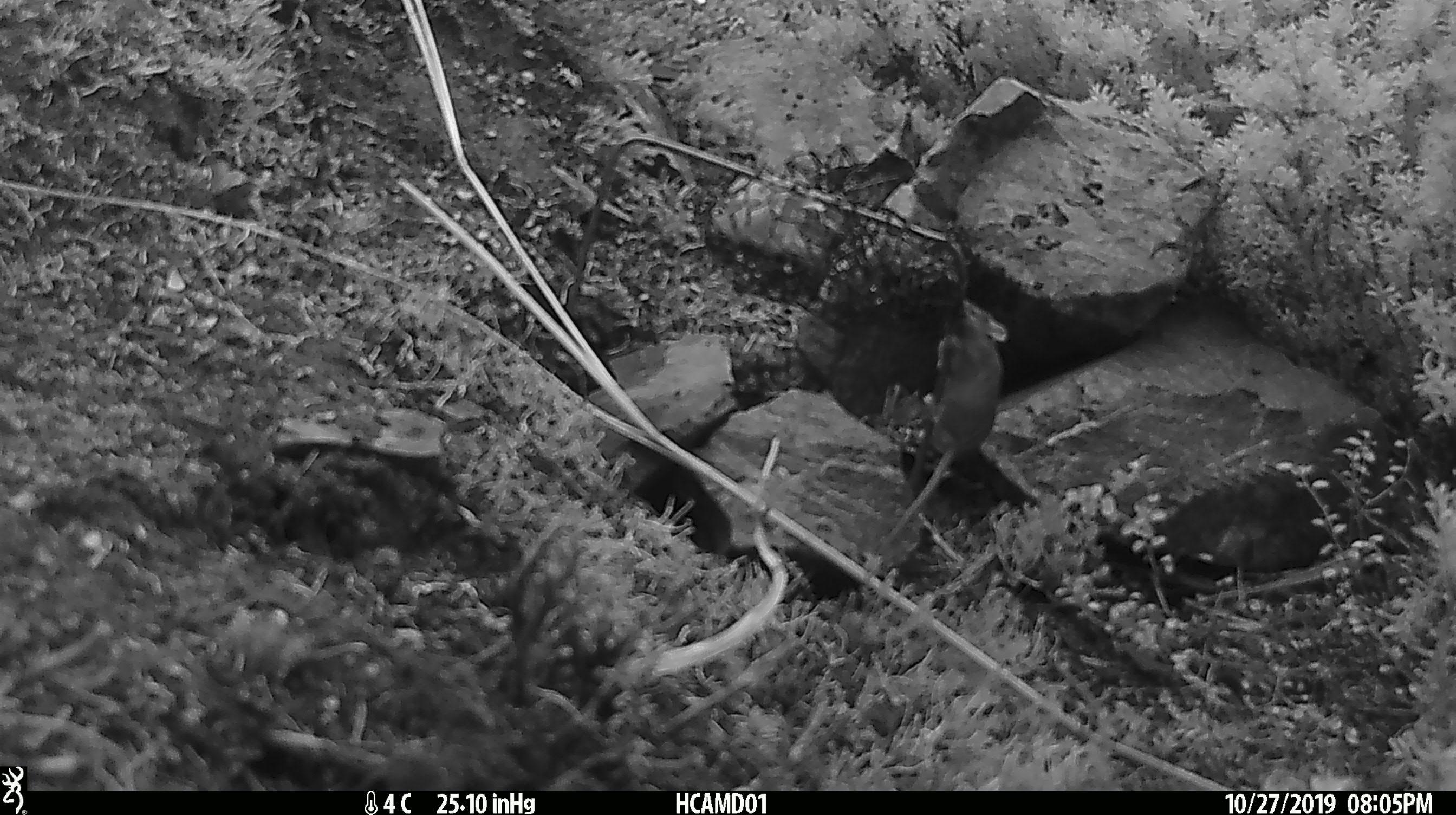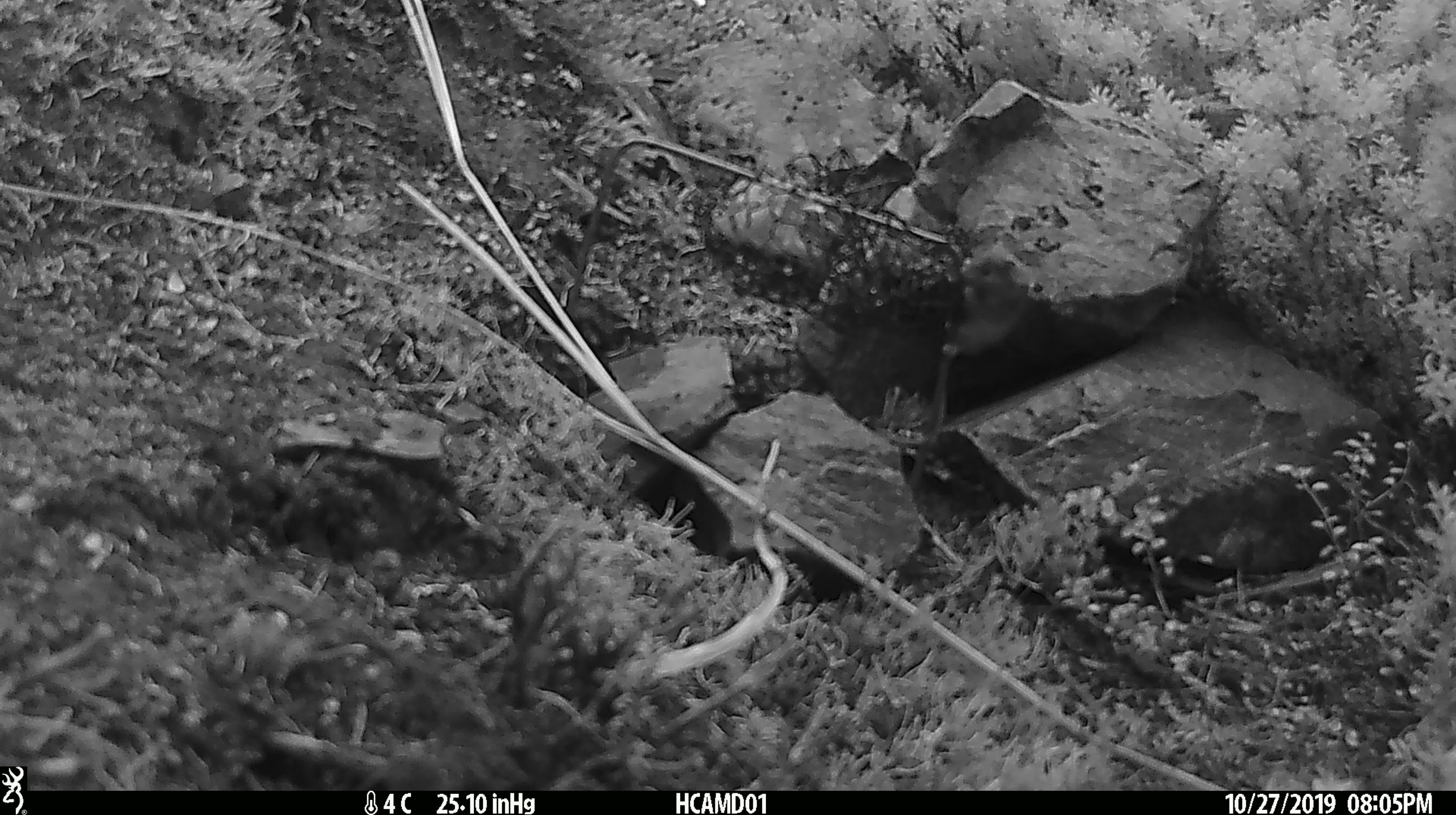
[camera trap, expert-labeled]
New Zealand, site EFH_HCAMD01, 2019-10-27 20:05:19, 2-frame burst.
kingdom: Animalia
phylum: Chordata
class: Mammalia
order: Rodentia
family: Muridae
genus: Mus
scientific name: Mus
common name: mouse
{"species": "mouse (Mus)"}